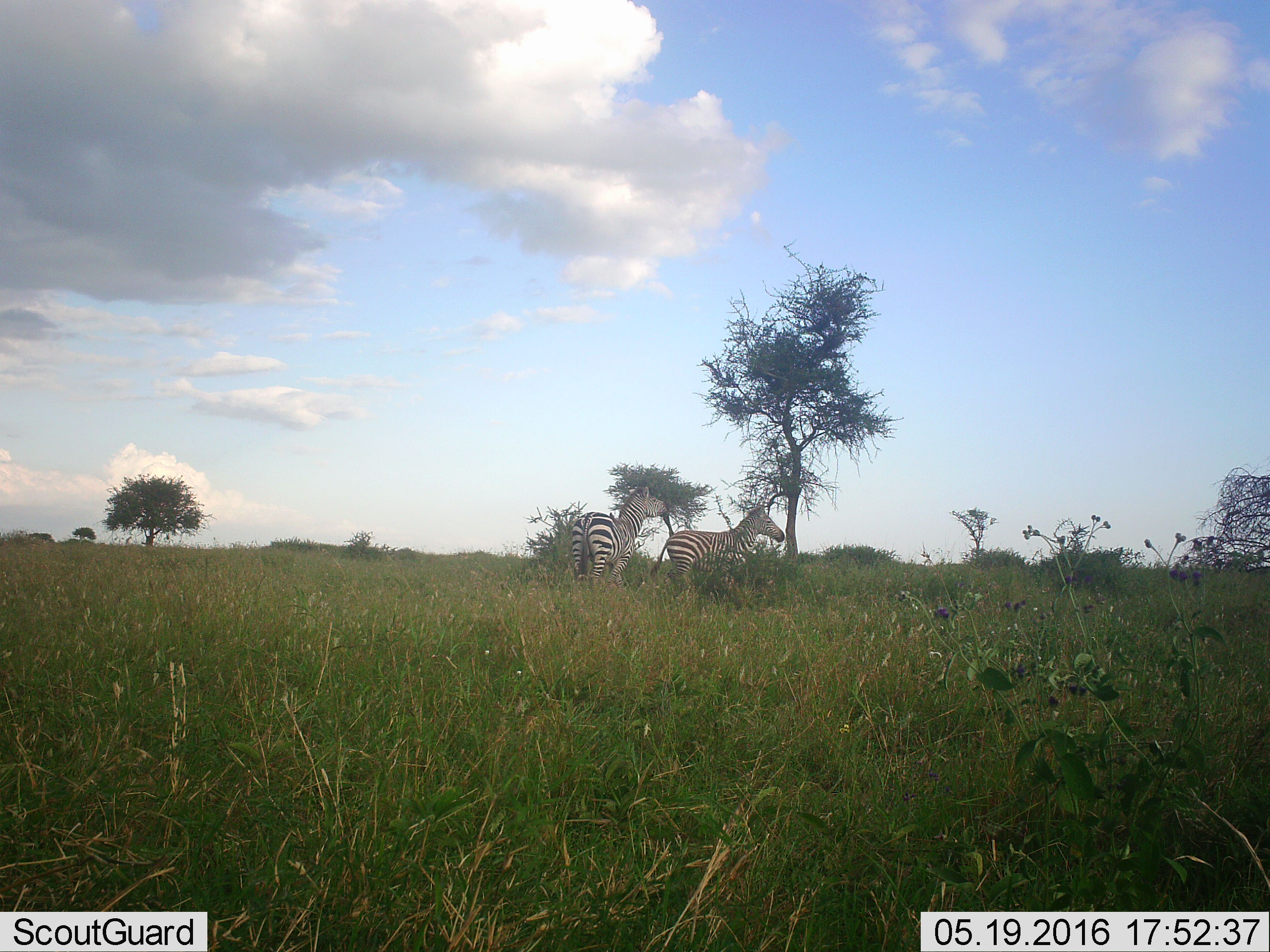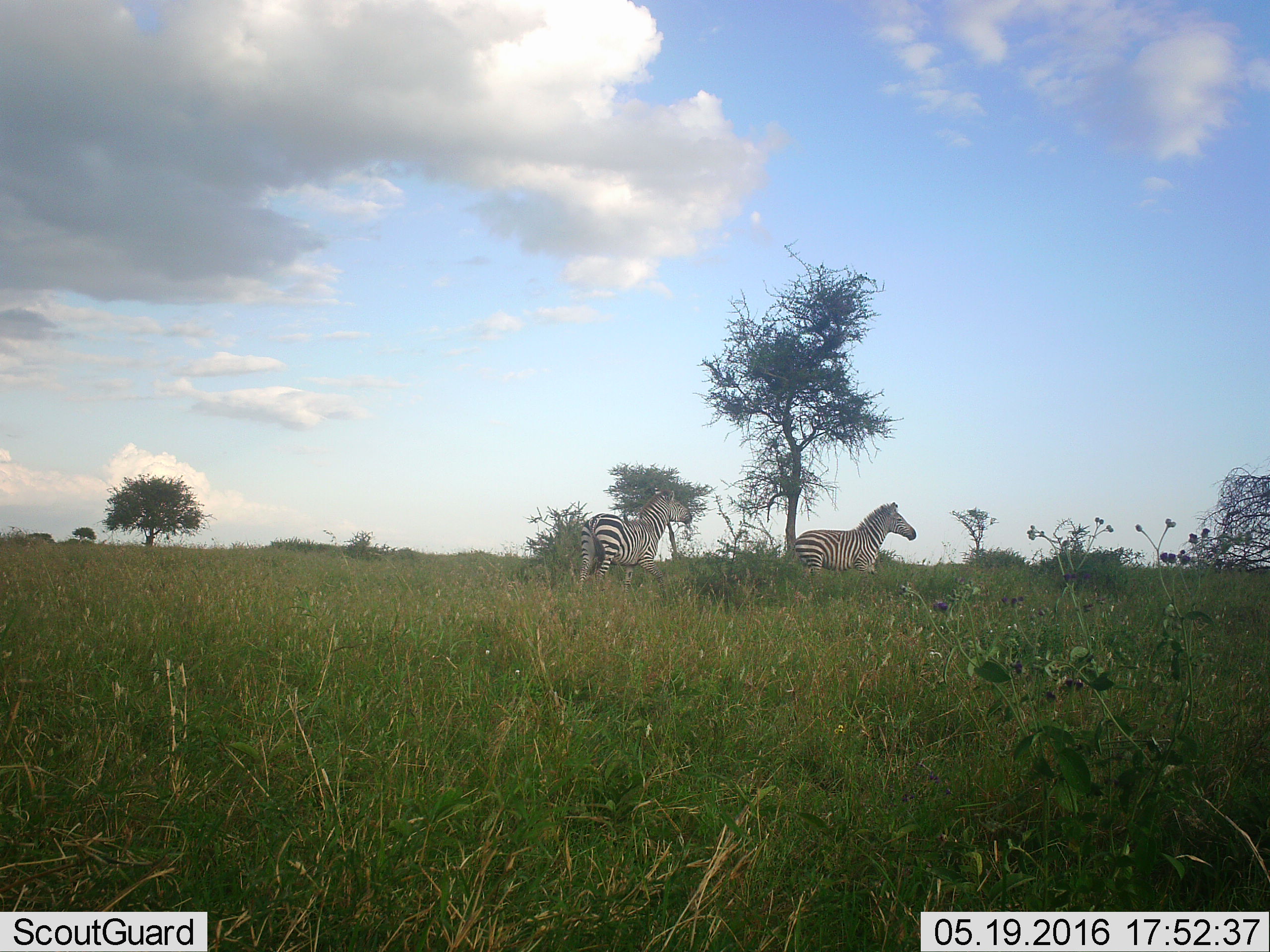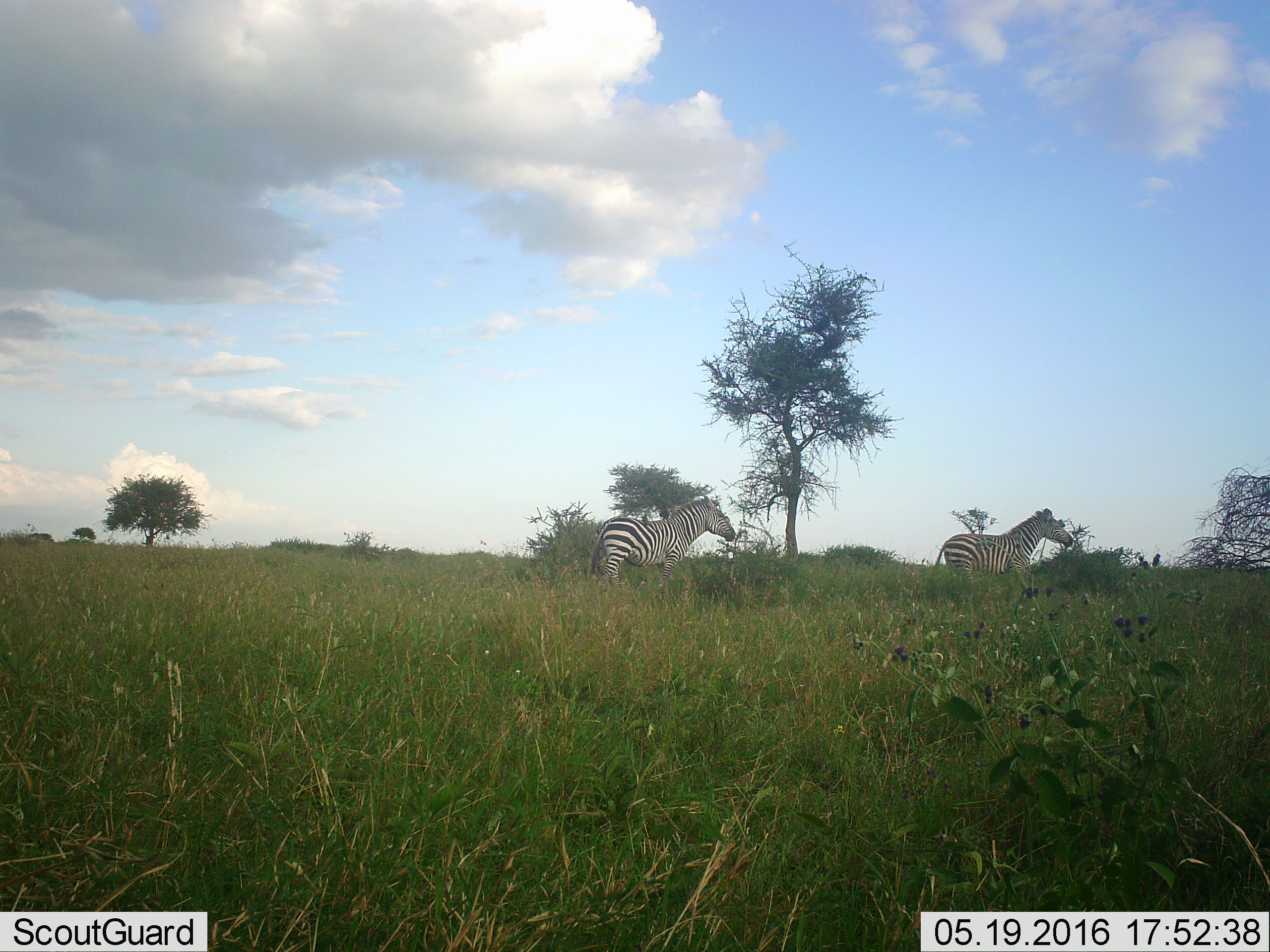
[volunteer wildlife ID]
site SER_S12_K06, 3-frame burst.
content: unidentified animal